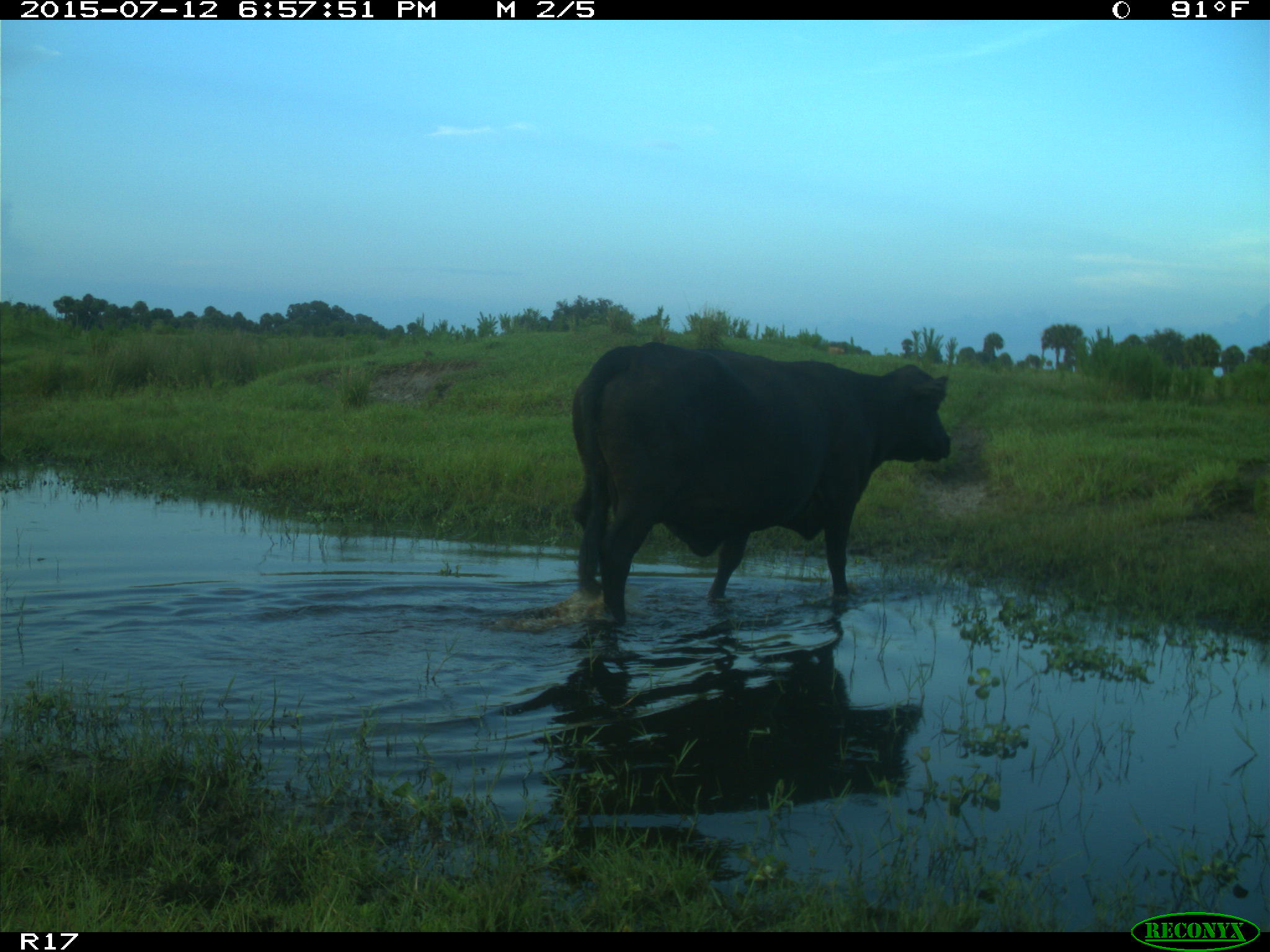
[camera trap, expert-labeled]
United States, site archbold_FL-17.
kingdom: Animalia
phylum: Chordata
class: Mammalia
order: Artiodactyla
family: Bovidae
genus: Bos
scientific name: Bos taurus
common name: domestic cow